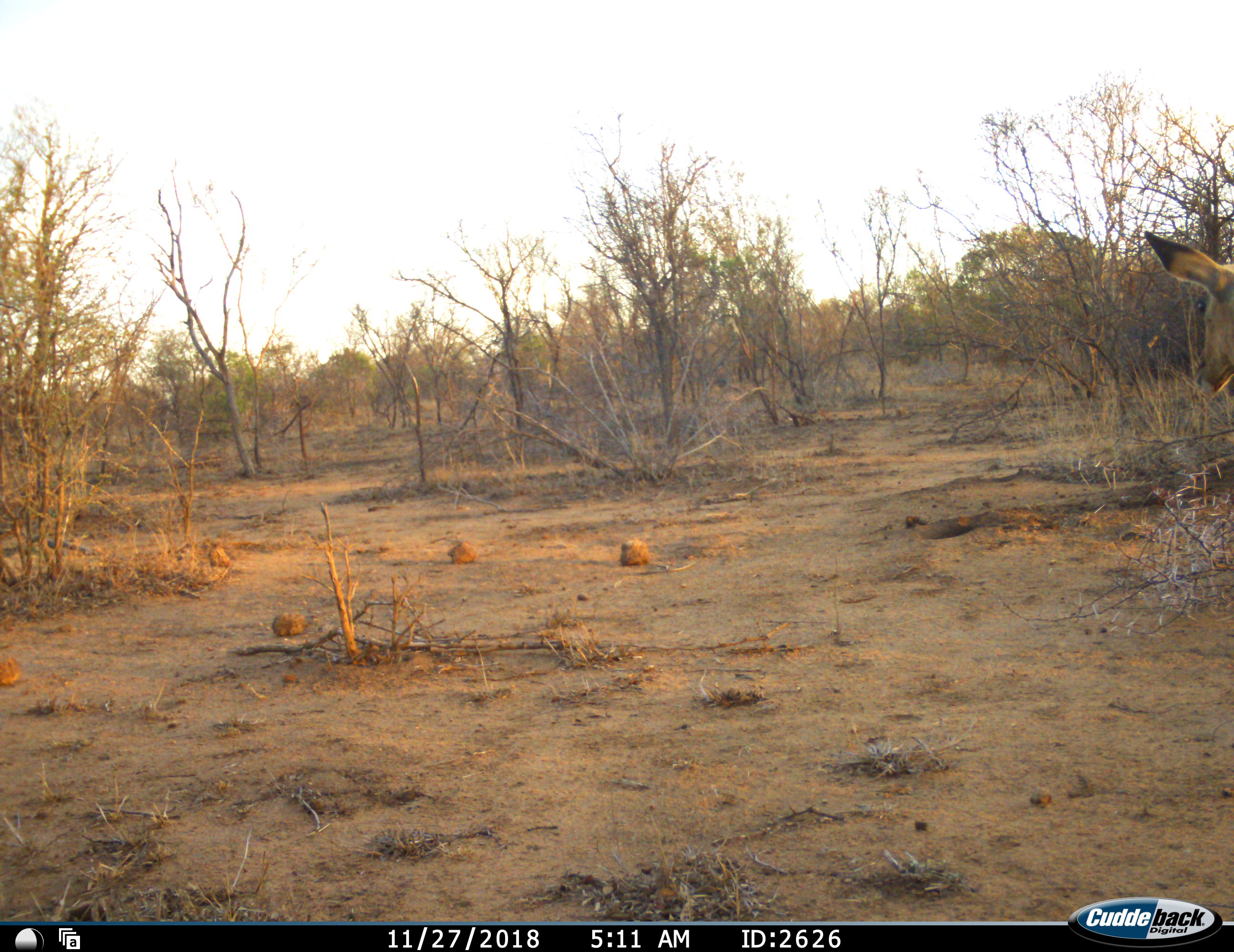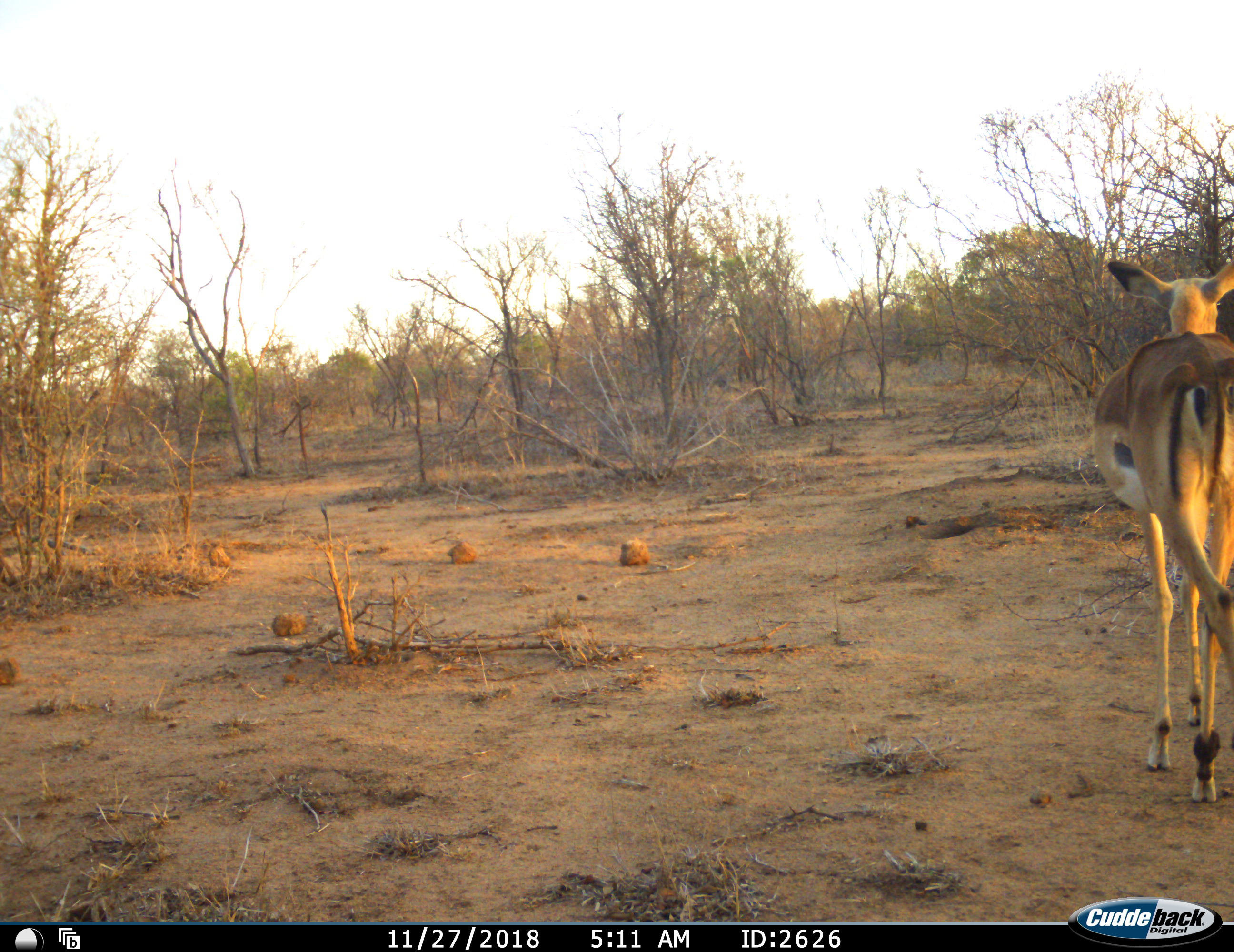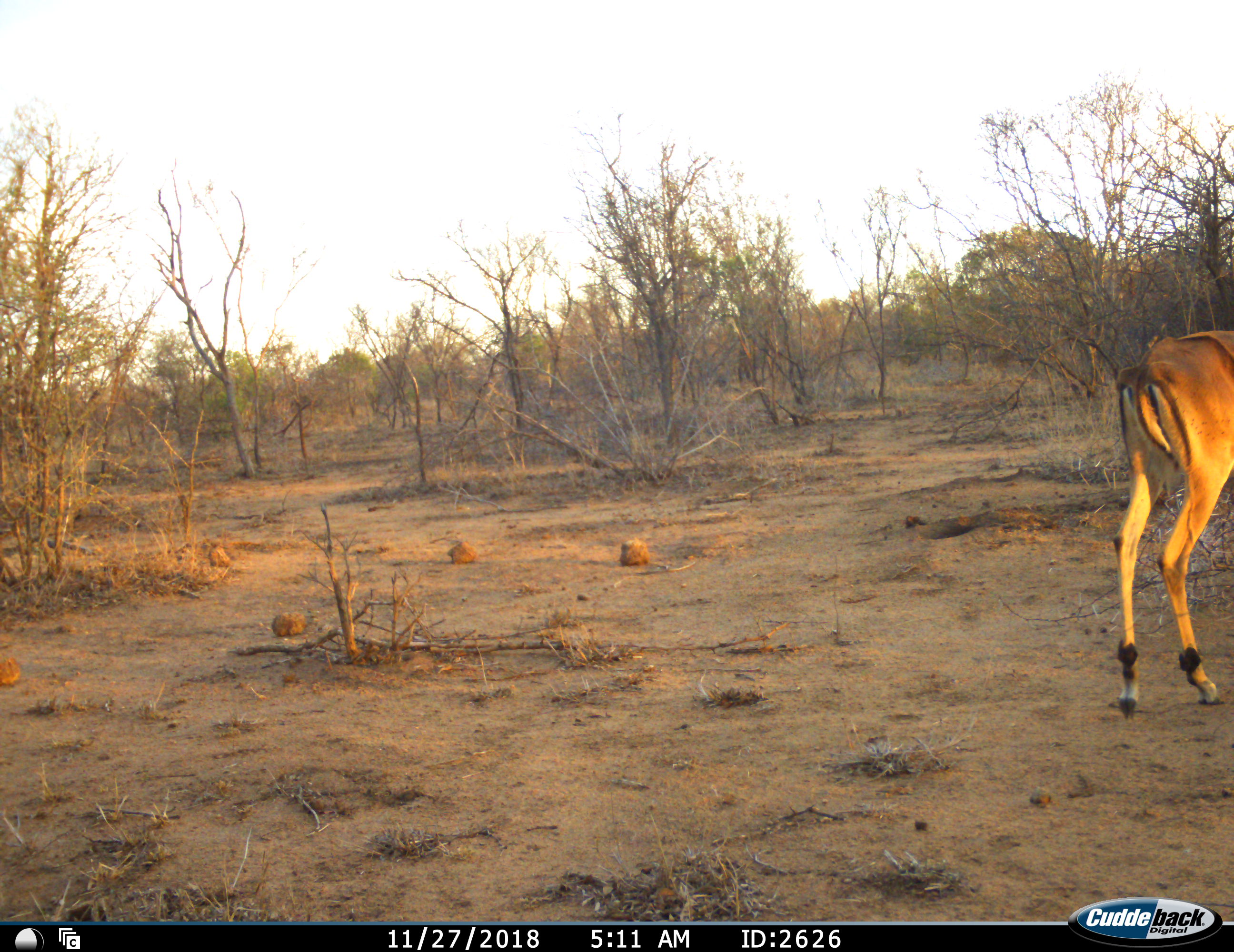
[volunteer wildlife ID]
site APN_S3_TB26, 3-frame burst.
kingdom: Animalia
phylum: Chordata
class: Mammalia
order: Artiodactyla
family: Bovidae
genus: Aepyceros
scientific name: Aepyceros melampus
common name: impala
Impala (Aepyceros melampus), count 1. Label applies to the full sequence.